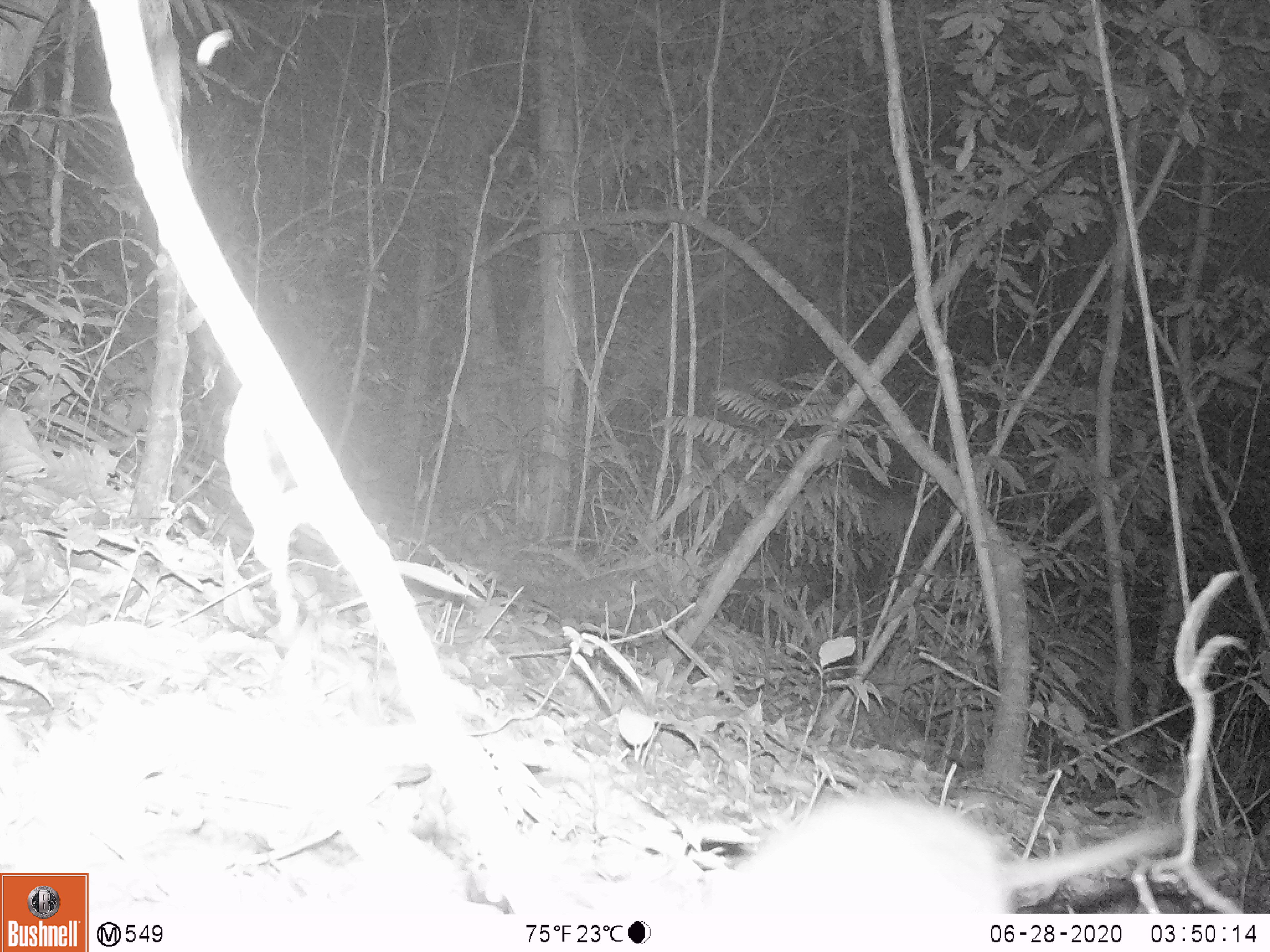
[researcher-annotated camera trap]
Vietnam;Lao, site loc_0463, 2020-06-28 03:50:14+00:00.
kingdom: Animalia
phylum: Chordata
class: Mammalia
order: Rodentia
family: Muridae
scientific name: Muridae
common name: old-world mice and rats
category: unidentified murid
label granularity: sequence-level